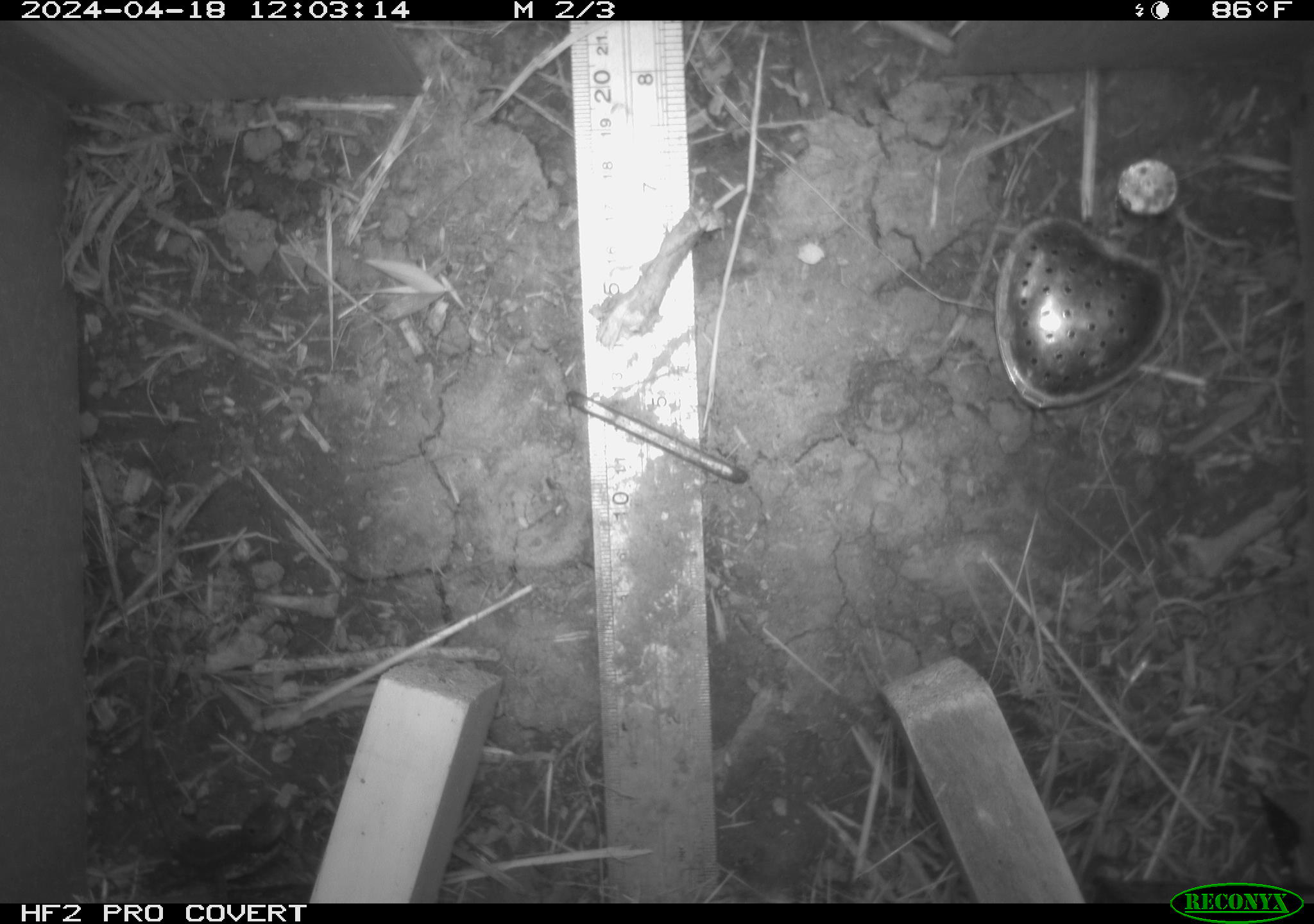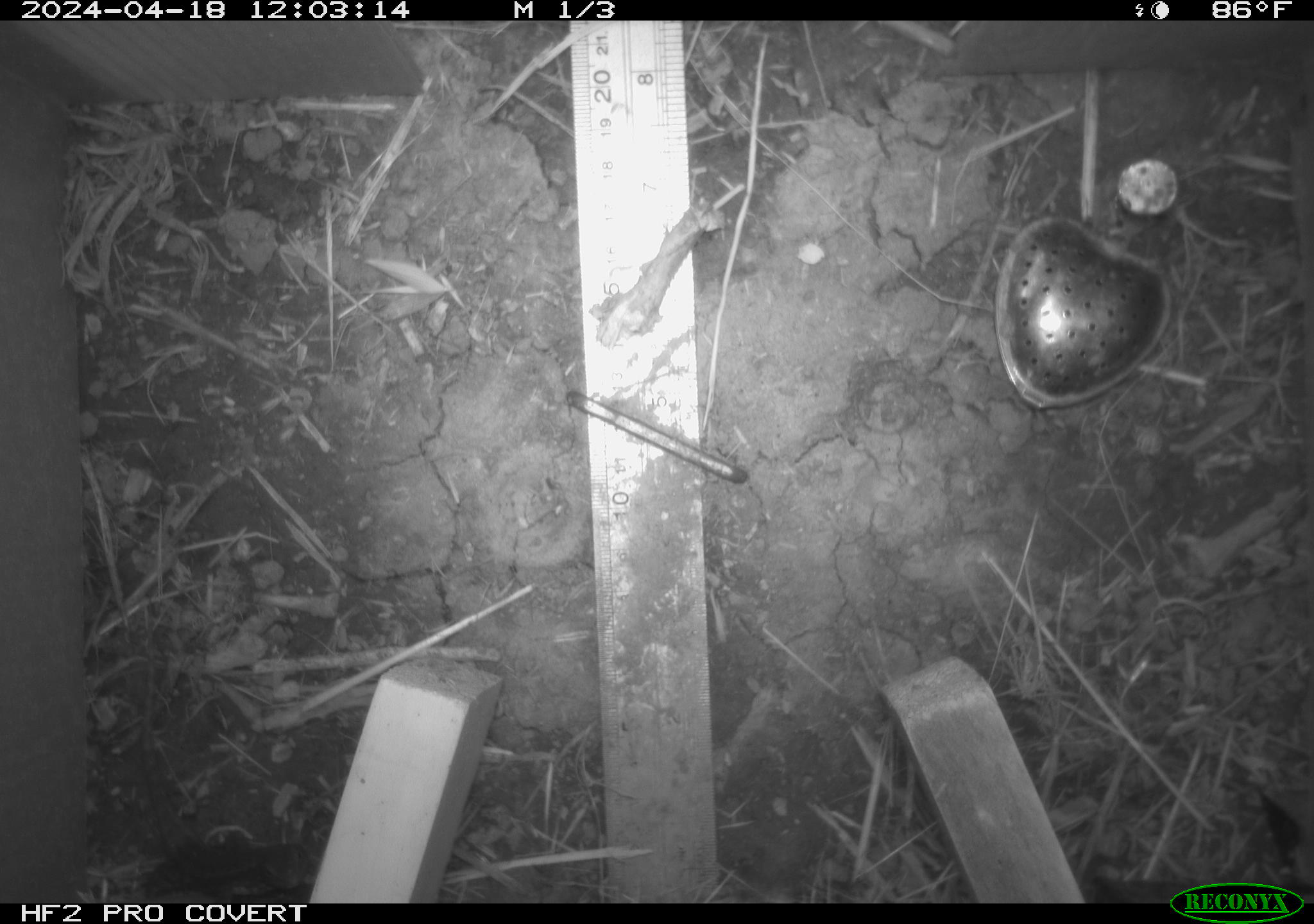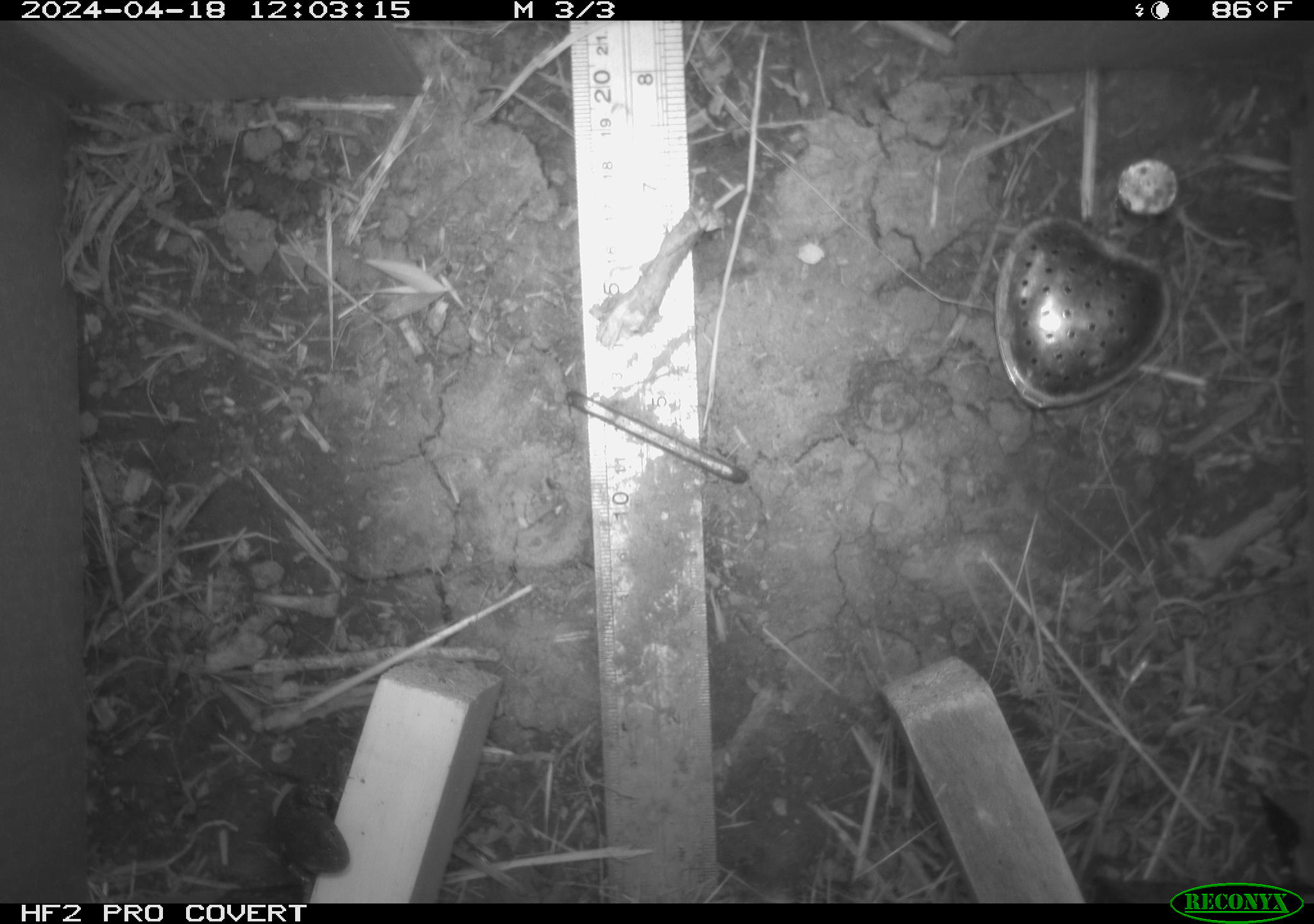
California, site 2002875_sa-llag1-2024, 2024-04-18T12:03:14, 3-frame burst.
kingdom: Animalia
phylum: Chordata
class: Reptilia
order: Squamata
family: Phrynosomatidae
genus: Sceloporus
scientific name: Sceloporus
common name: spiny lizards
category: sceloporus species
Sceloporus species (spiny lizards) (Sceloporus).